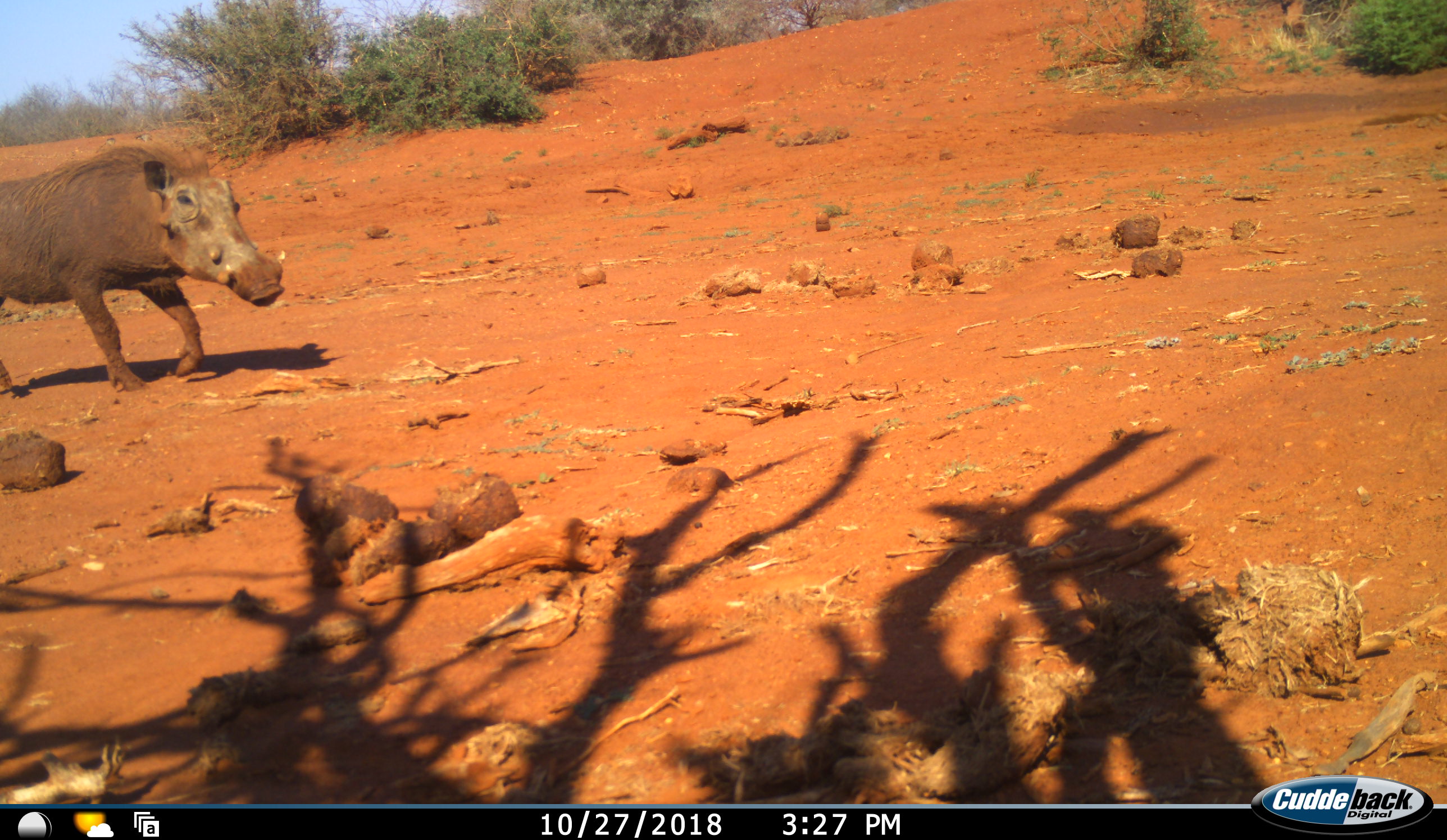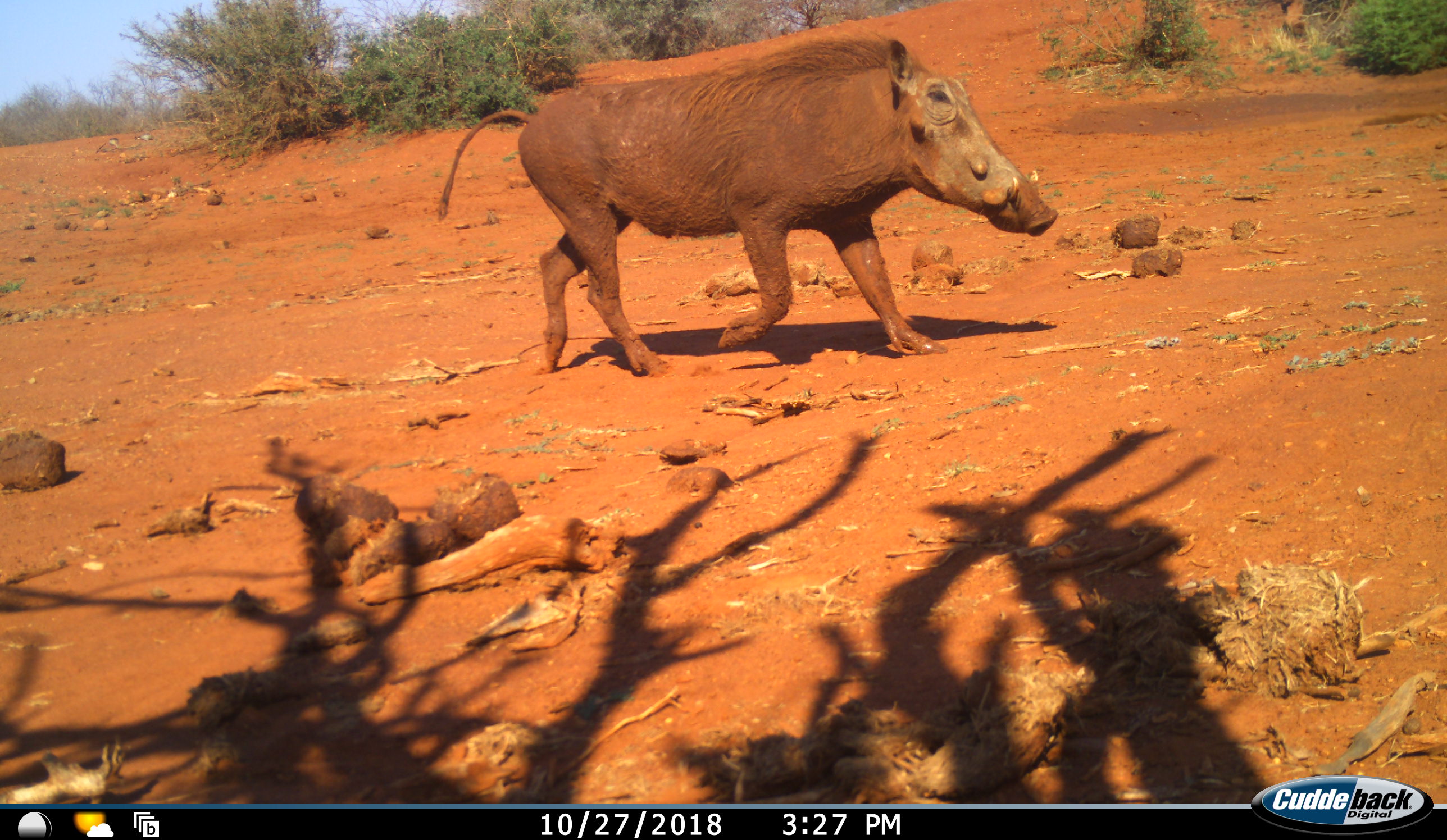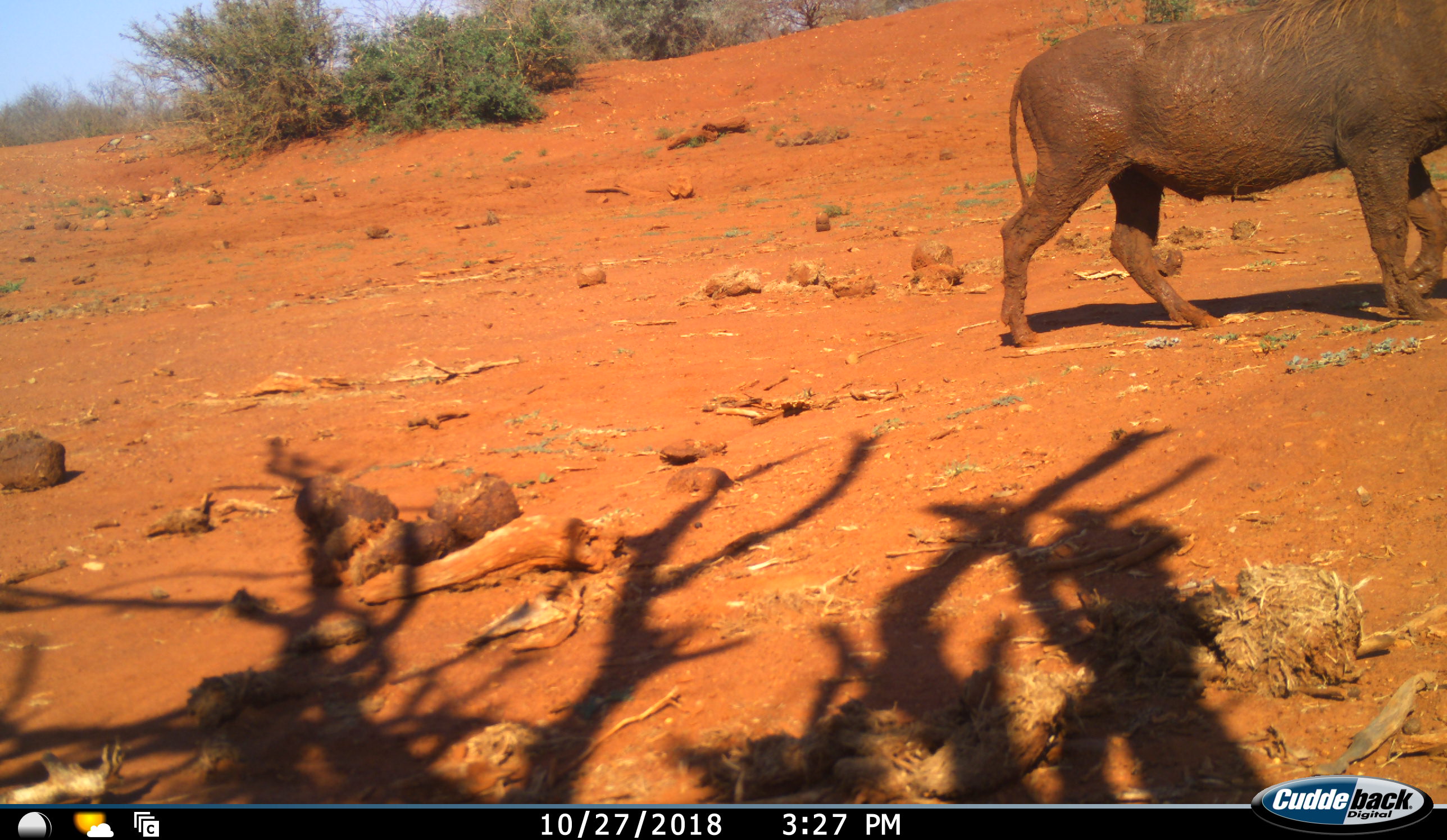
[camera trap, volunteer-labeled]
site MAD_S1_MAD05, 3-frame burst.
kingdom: Animalia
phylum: Chordata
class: Mammalia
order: Artiodactyla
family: Suidae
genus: Phacochoerus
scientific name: Phacochoerus africanus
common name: warthog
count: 1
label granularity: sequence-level